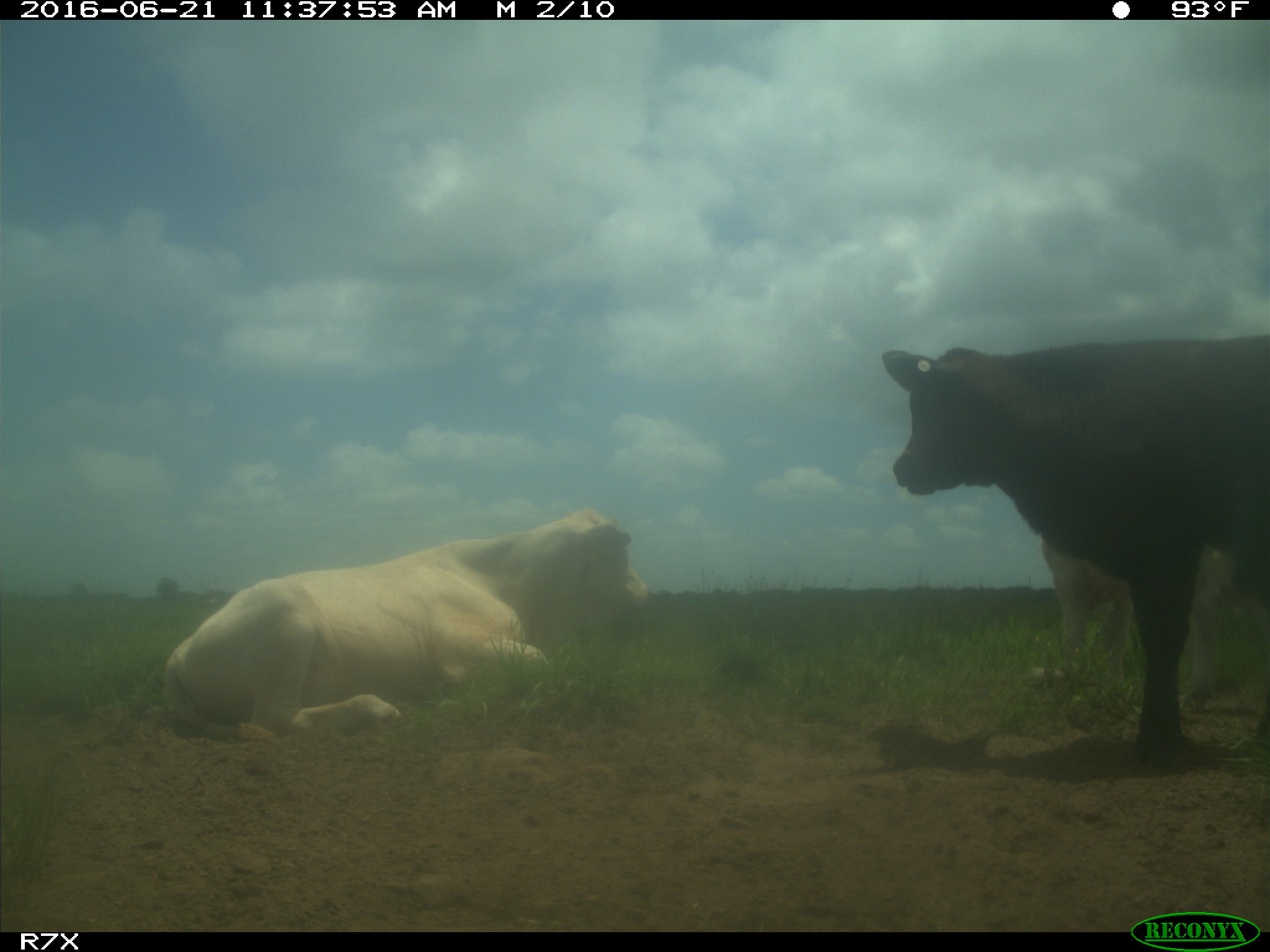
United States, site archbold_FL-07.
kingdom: Animalia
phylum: Chordata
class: Mammalia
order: Artiodactyla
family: Bovidae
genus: Bos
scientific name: Bos taurus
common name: domestic cow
Bos taurus (domestic cow).